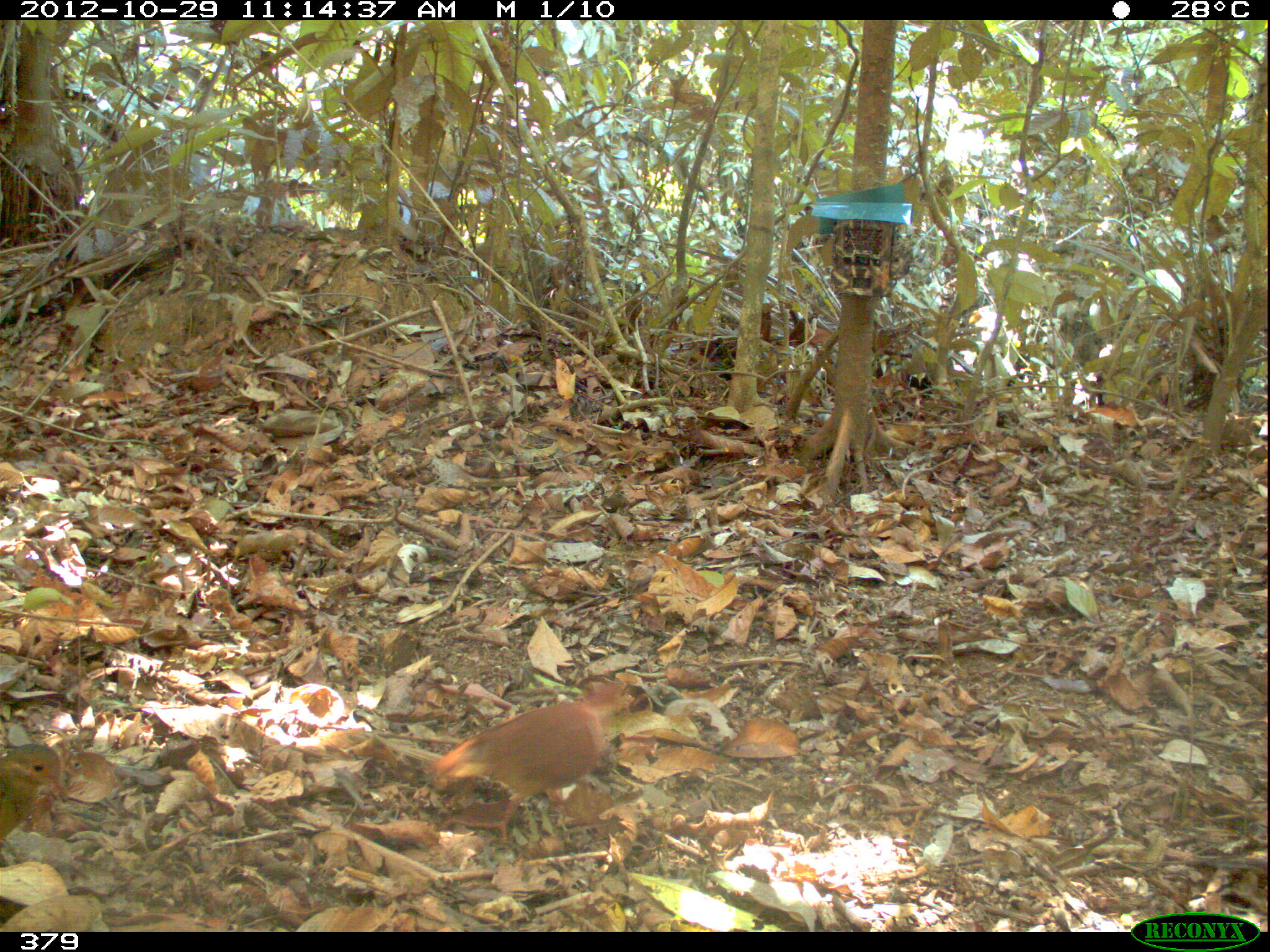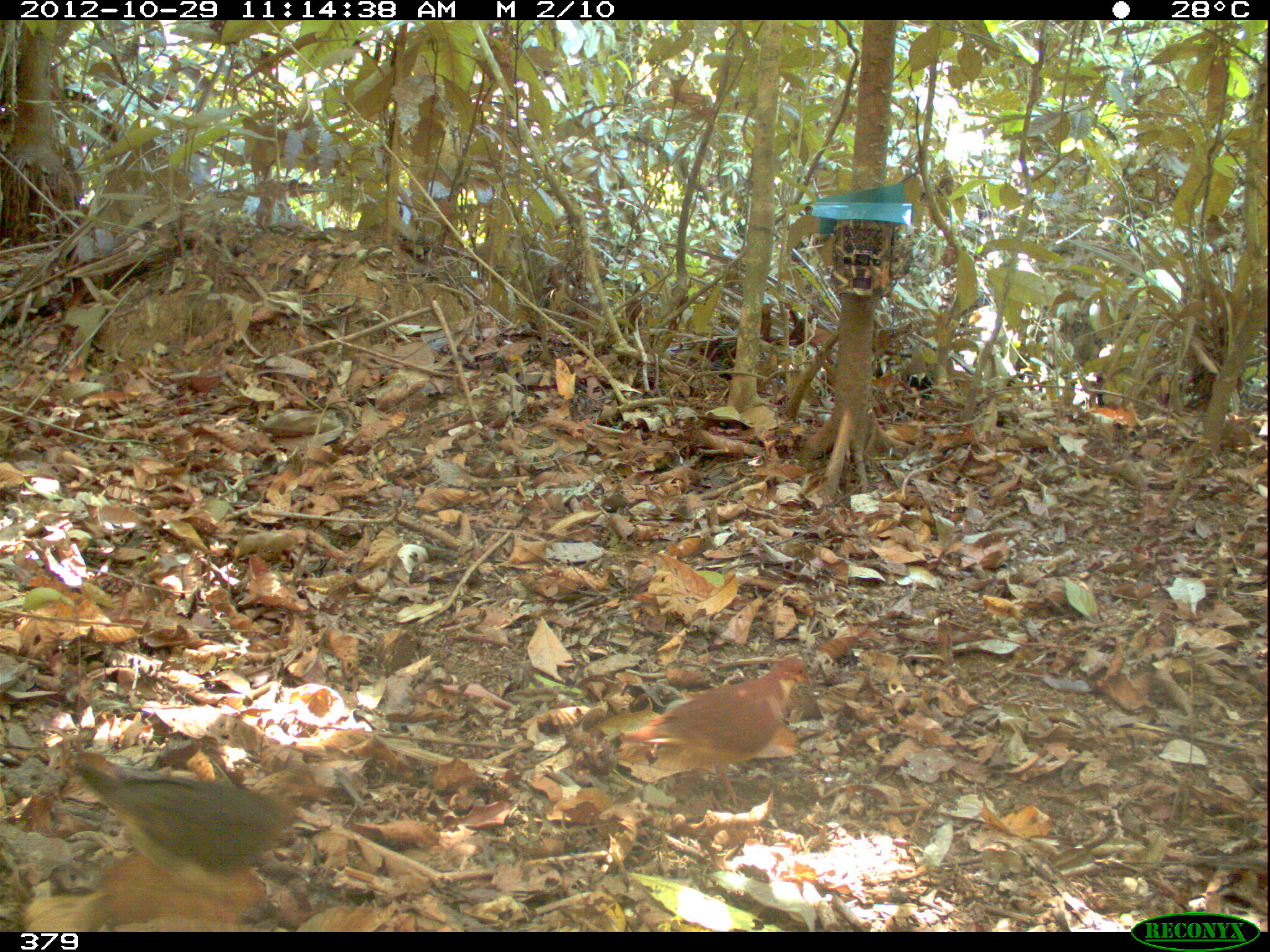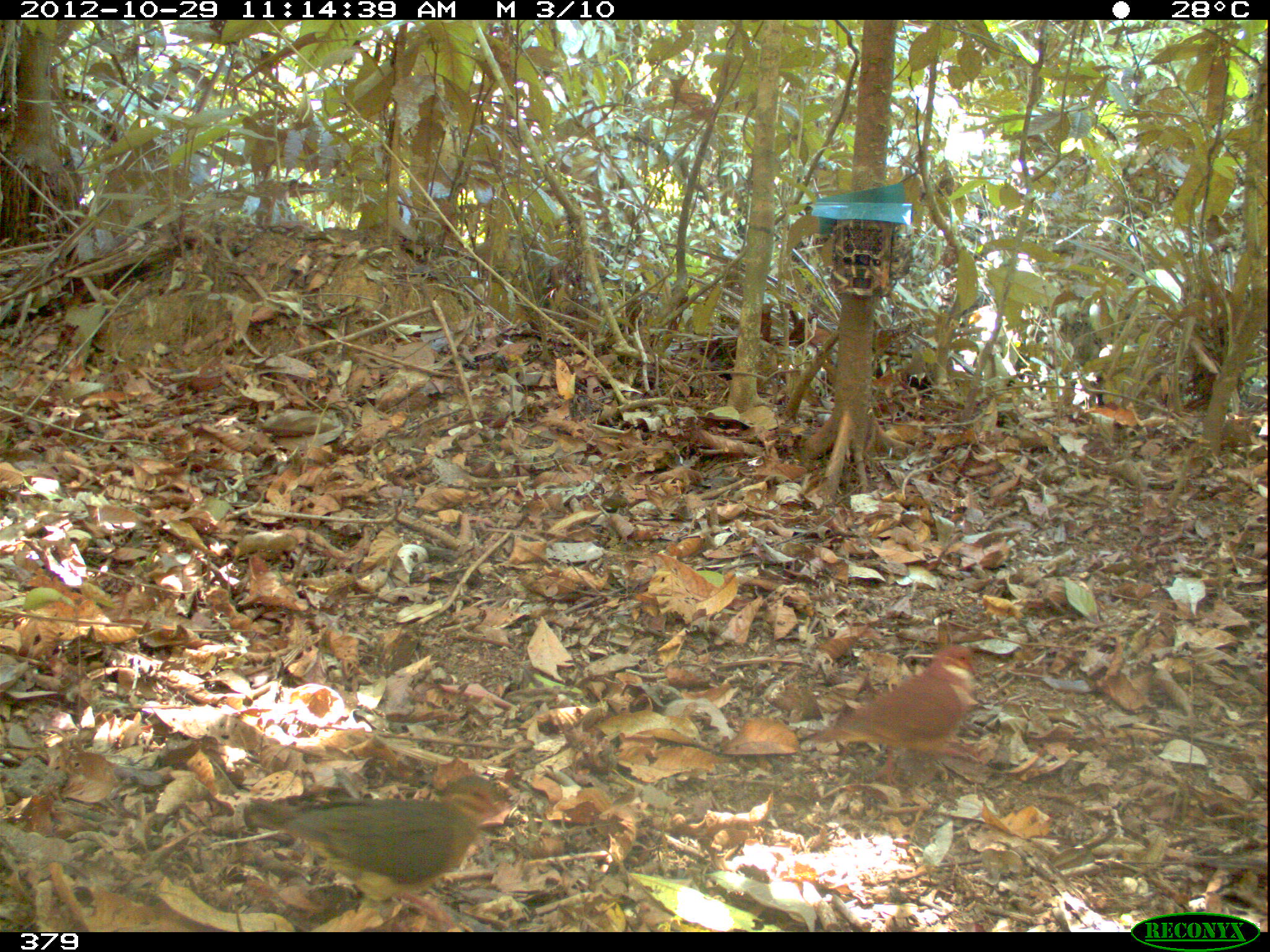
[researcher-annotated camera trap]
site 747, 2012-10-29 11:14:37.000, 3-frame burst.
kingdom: Animalia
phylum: Chordata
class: Aves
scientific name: Aves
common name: bird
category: unknown bird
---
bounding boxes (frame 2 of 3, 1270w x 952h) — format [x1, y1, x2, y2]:
unknown bird: [69, 755, 333, 895]; [616, 653, 815, 806]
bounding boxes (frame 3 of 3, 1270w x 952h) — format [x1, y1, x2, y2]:
unknown bird: [245, 773, 513, 928]; [805, 642, 984, 788]